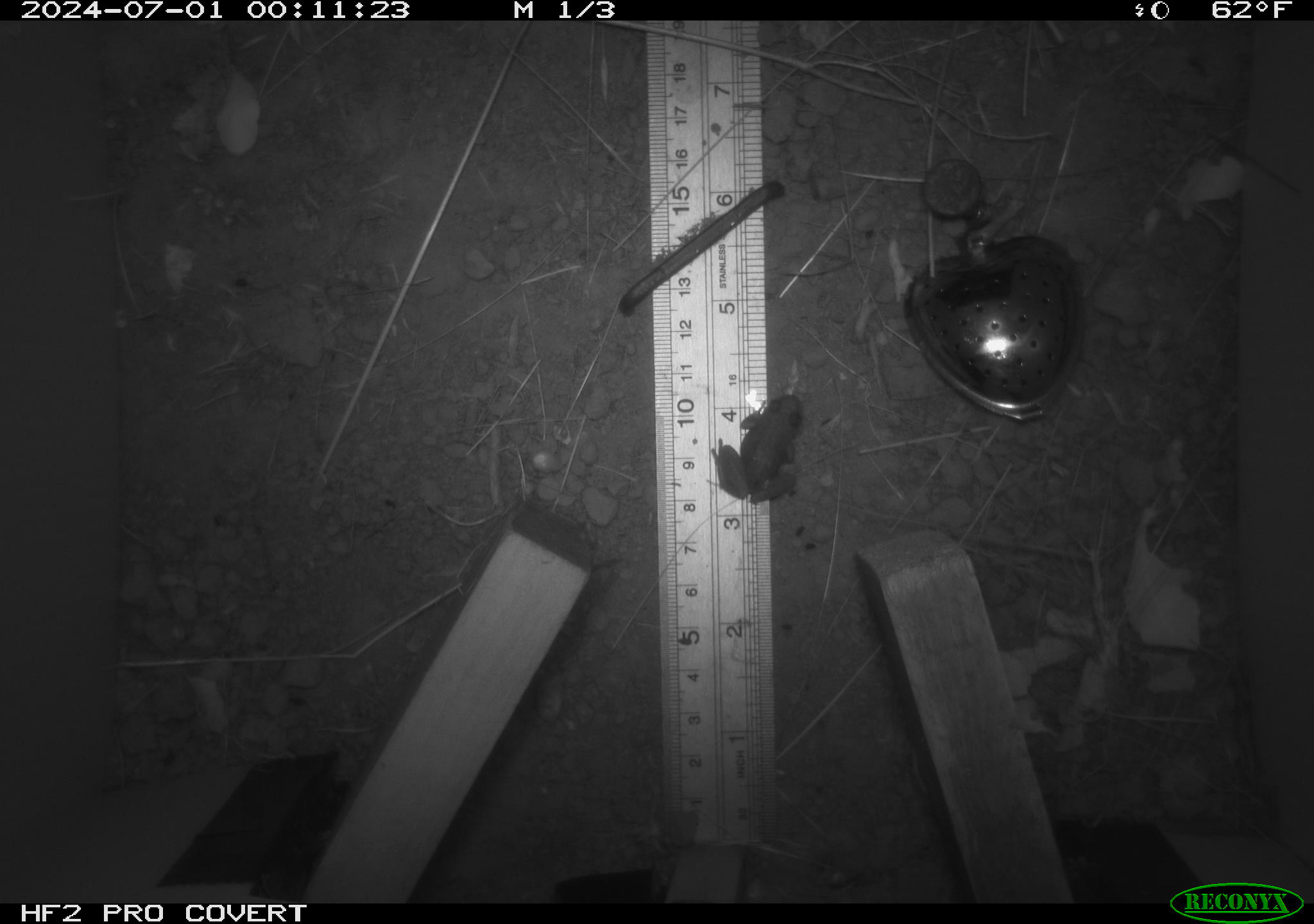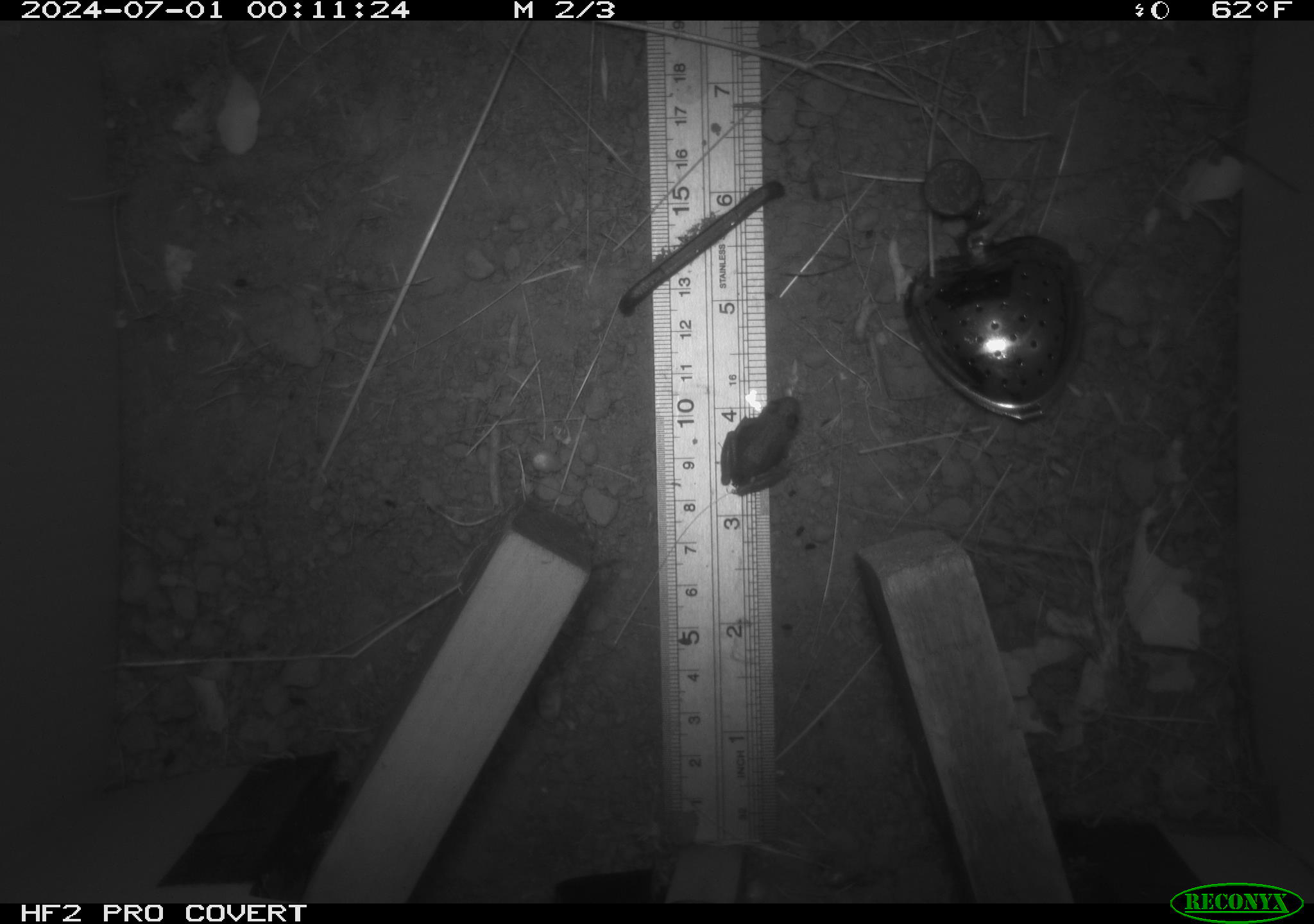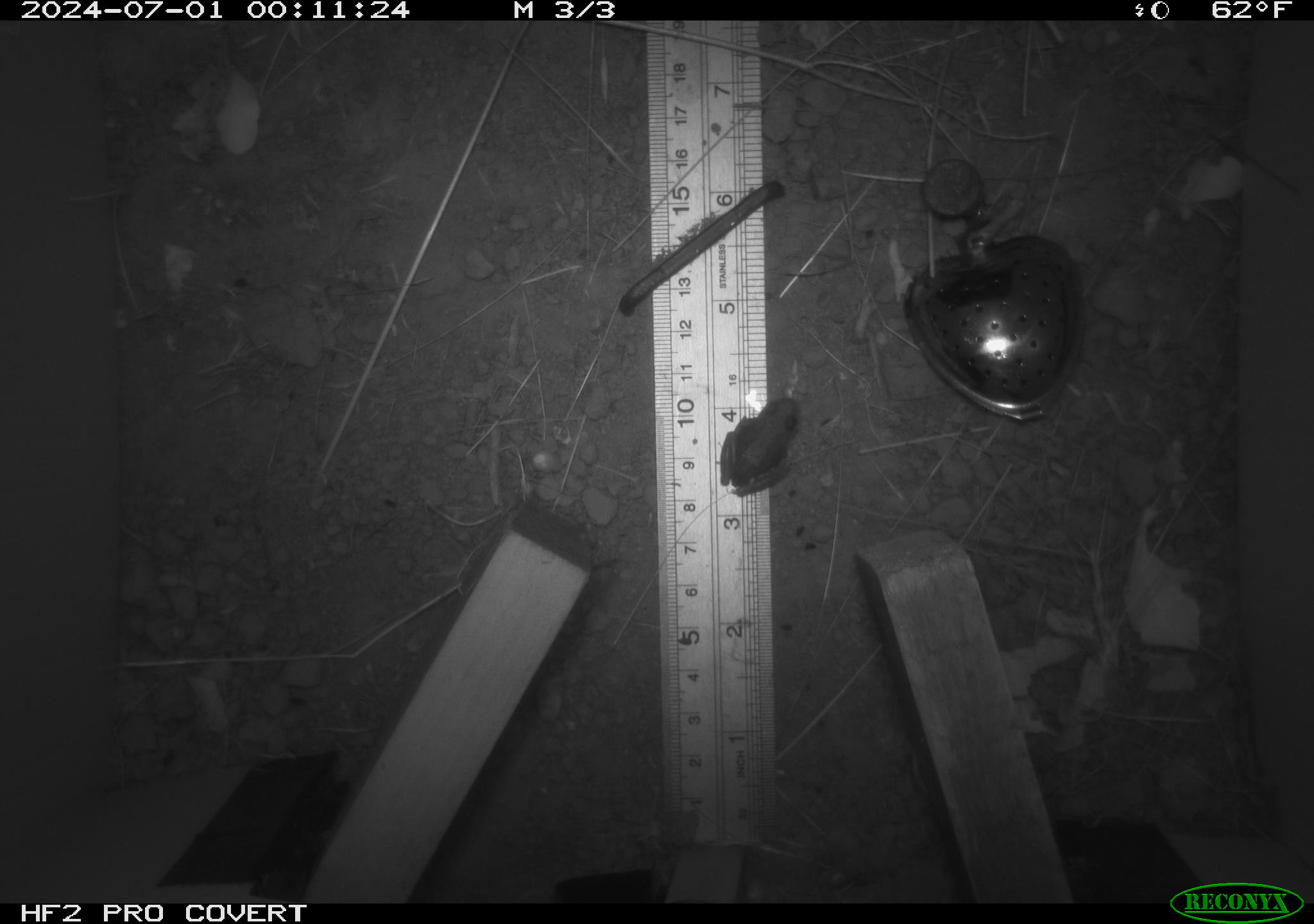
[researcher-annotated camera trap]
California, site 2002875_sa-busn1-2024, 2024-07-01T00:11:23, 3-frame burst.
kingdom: Animalia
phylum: Chordata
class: Amphibia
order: Anura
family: Hylidae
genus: Pseudacris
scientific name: Pseudacris regilla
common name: sierran treefrog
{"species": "sierran treefrog (Pseudacris regilla)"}